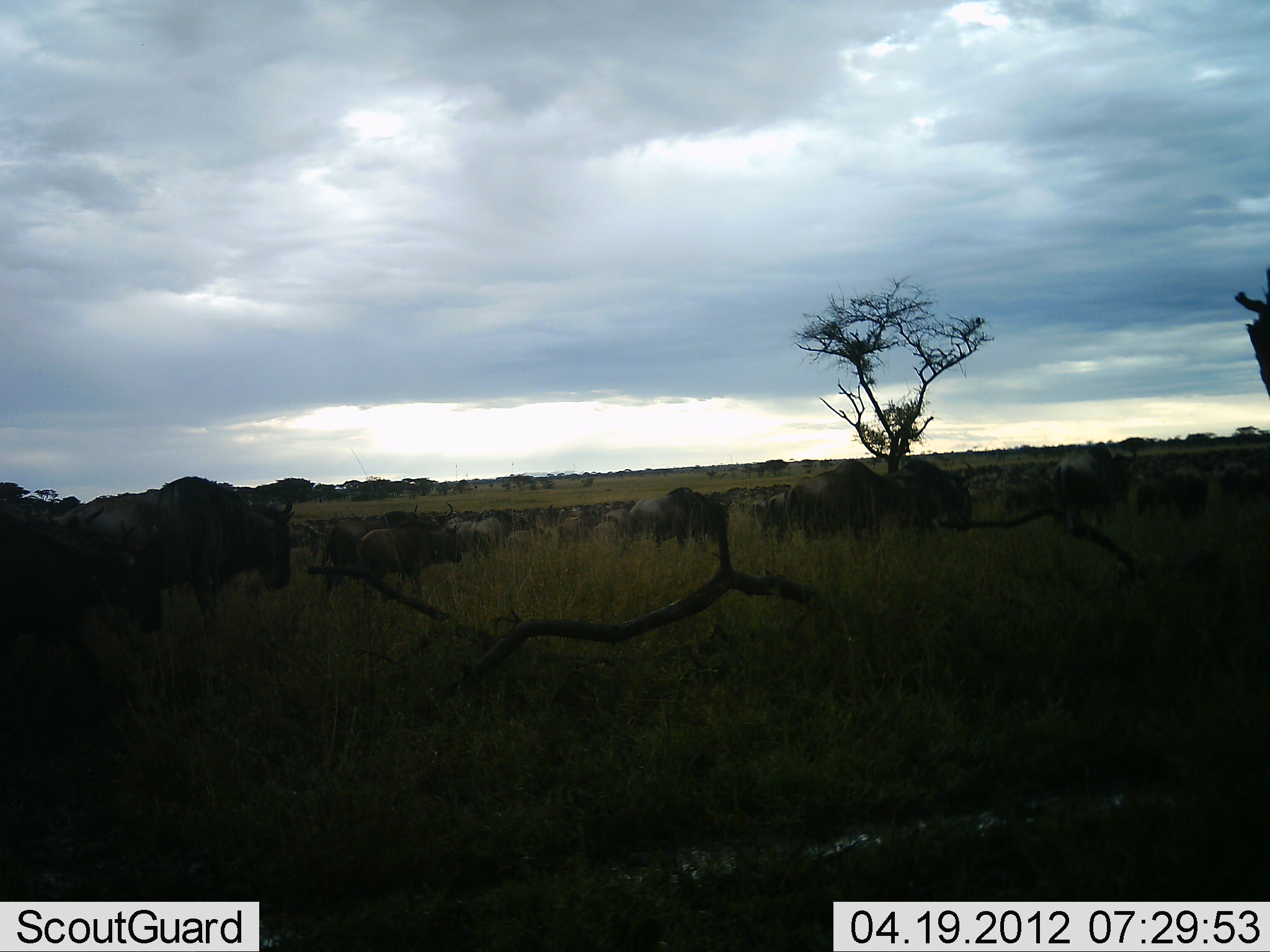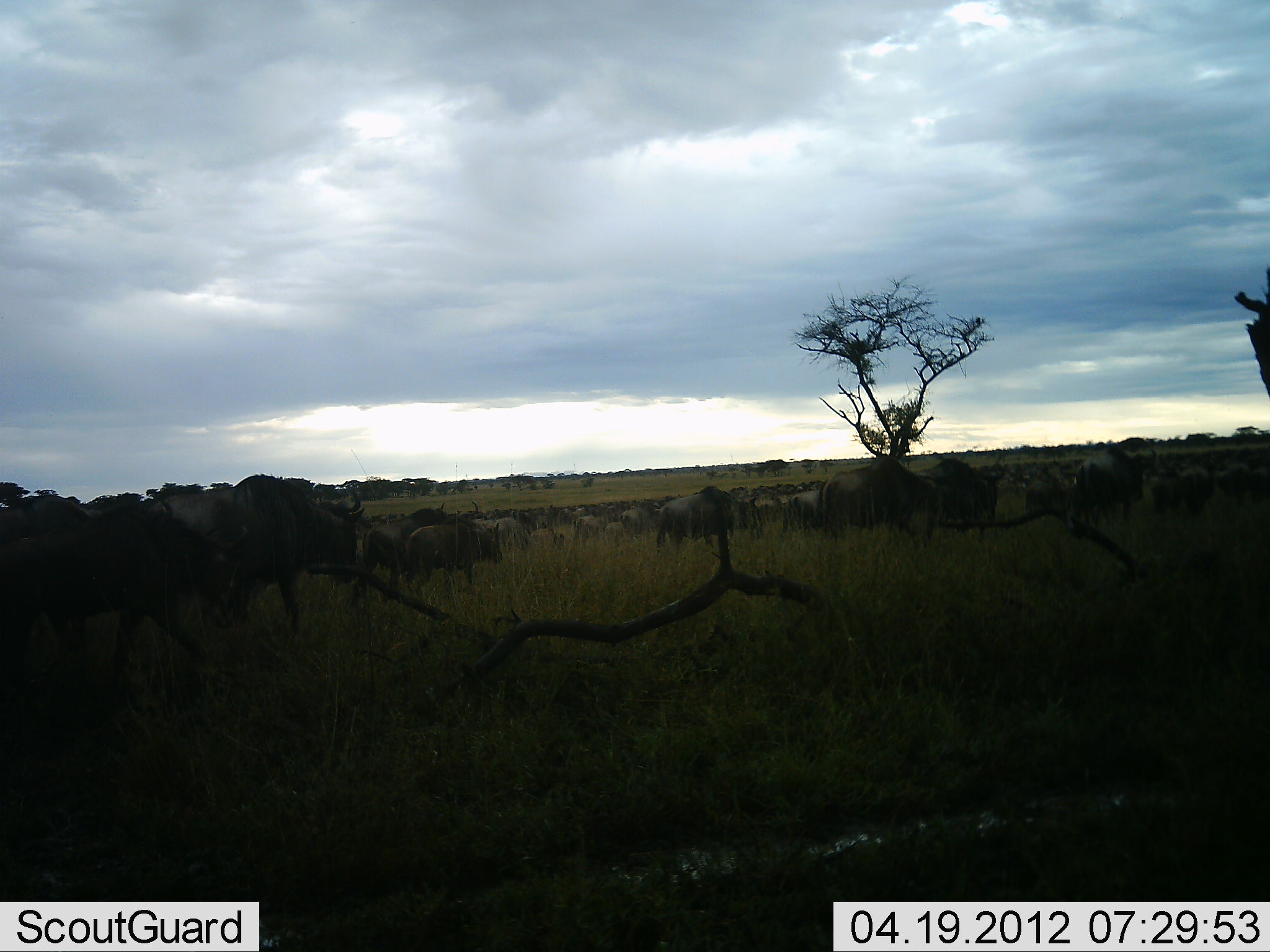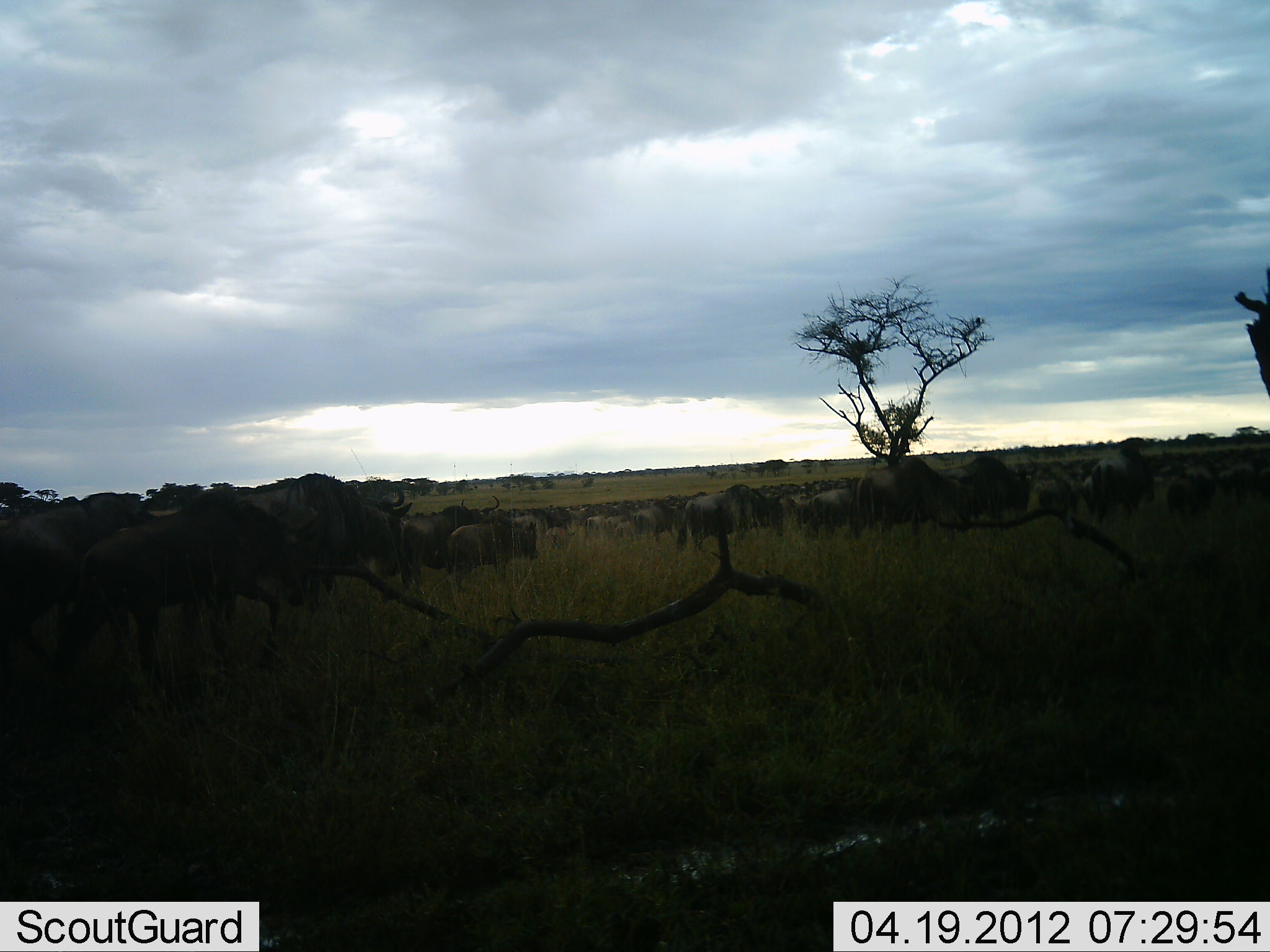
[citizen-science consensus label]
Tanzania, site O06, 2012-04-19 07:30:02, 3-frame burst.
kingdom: Animalia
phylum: Chordata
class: Mammalia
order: Artiodactyla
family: Bovidae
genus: Connochaetes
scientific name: Connochaetes taurinus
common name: blue wildebeest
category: wildebeest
Wildebeest (blue wildebeest) (Connochaetes taurinus), count 51+. Behavior (volunteer vote fractions): standing 0%, resting 0%, moving 100%, interacting 0%. Young present (vote fraction): 17%. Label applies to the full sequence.